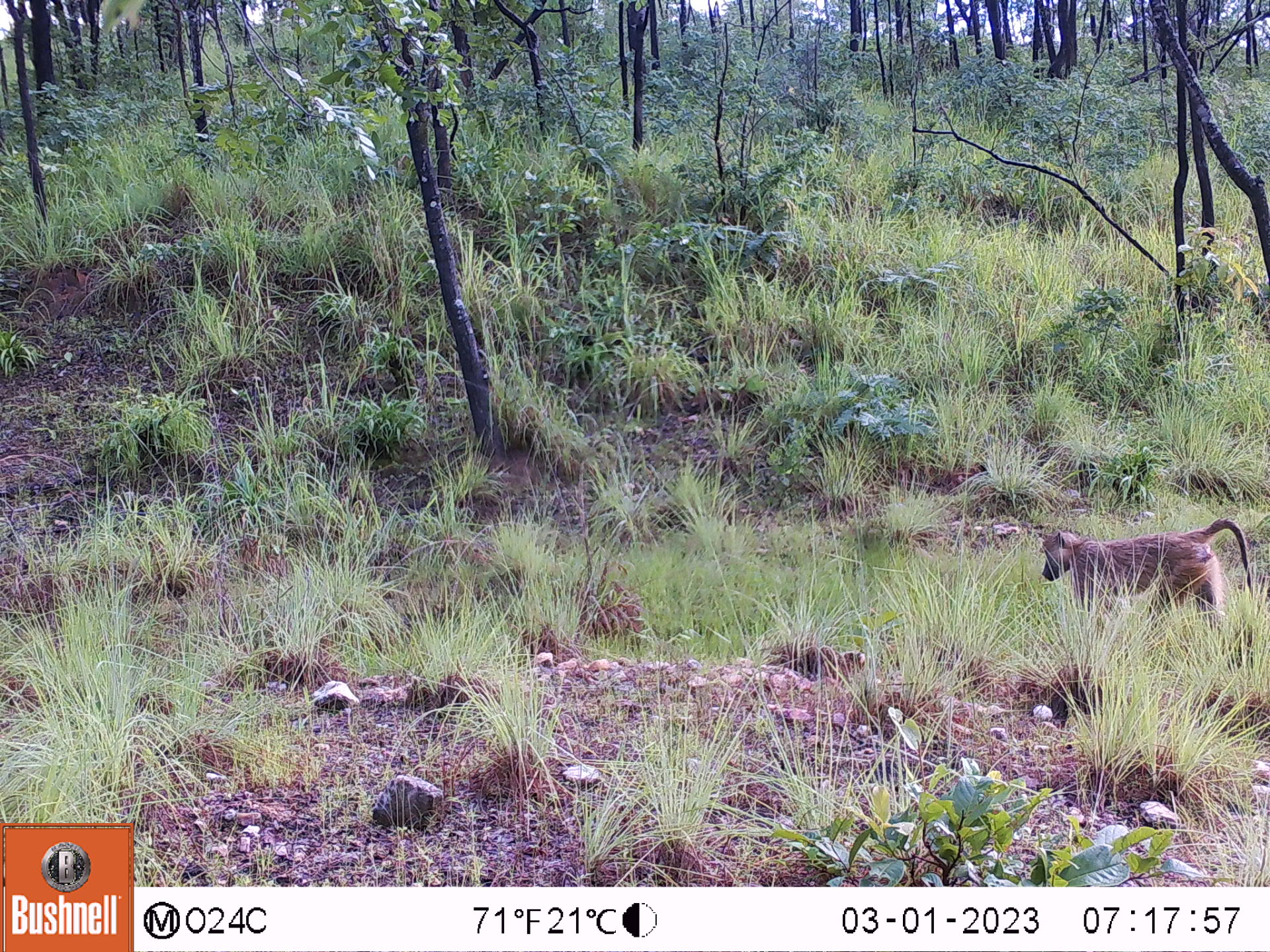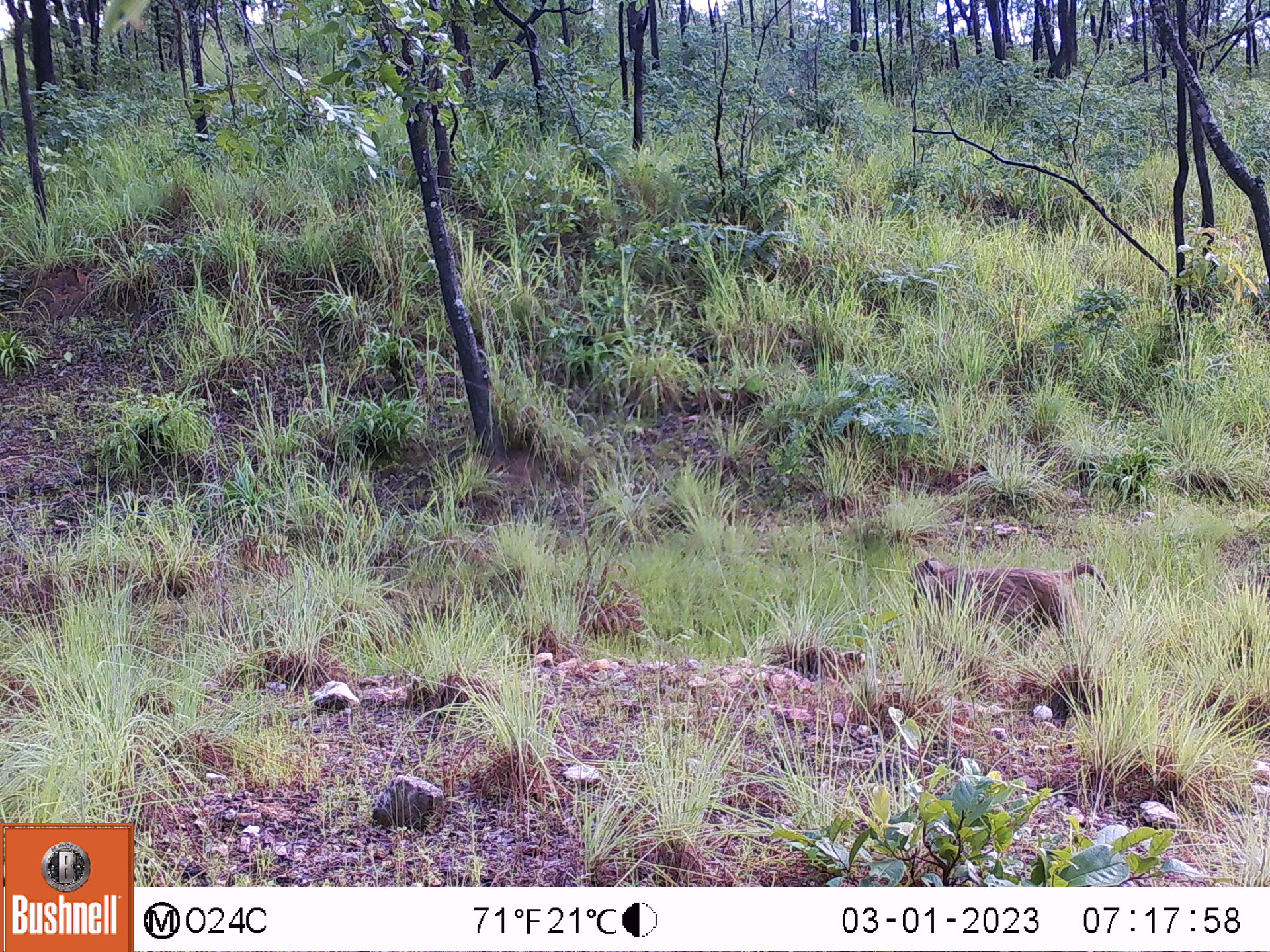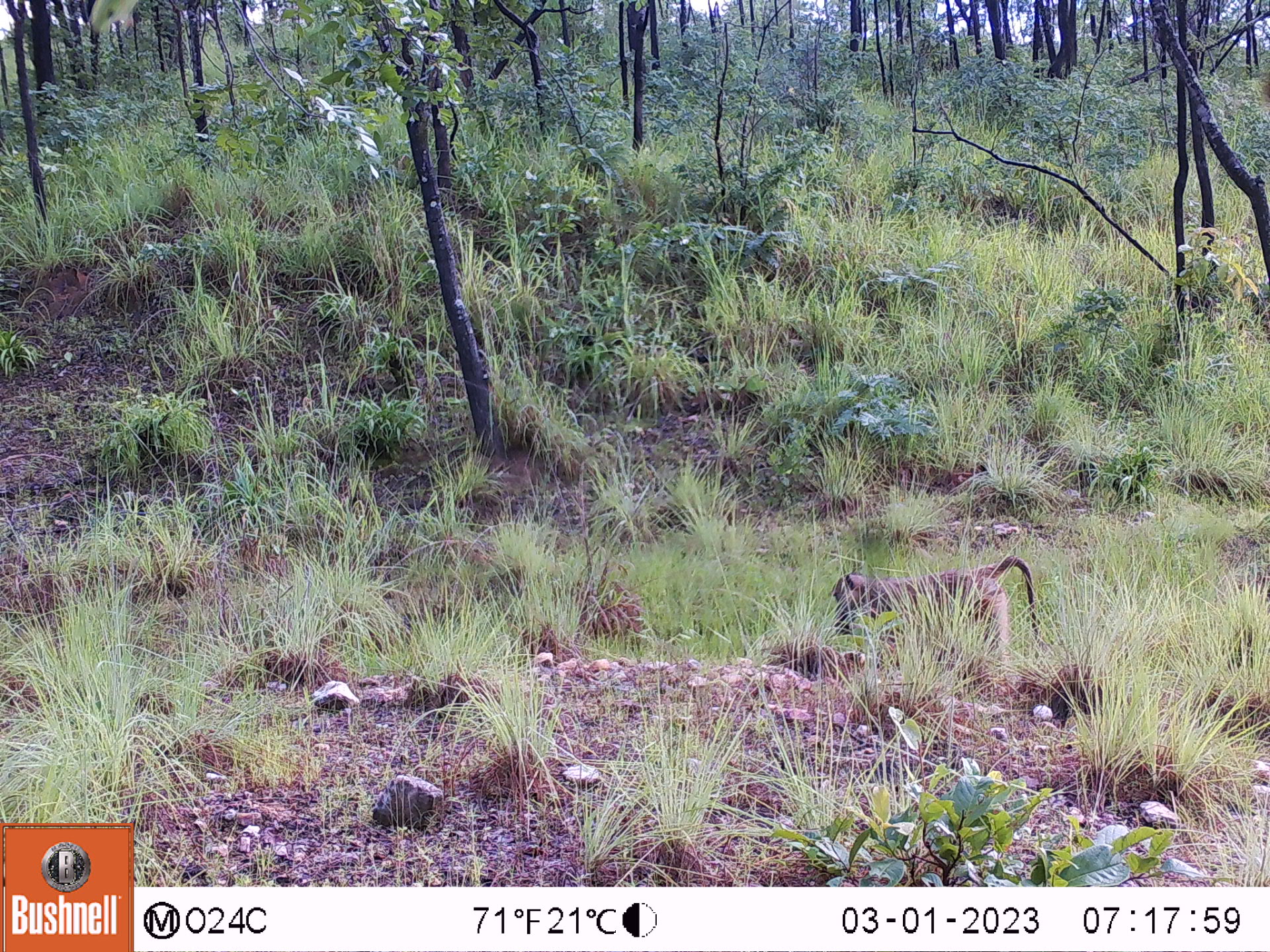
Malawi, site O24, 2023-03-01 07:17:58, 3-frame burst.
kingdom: Animalia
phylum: Chordata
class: Mammalia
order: Primates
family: Cercopithecidae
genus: Papio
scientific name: Papio cynocephalus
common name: yellow baboon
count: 1